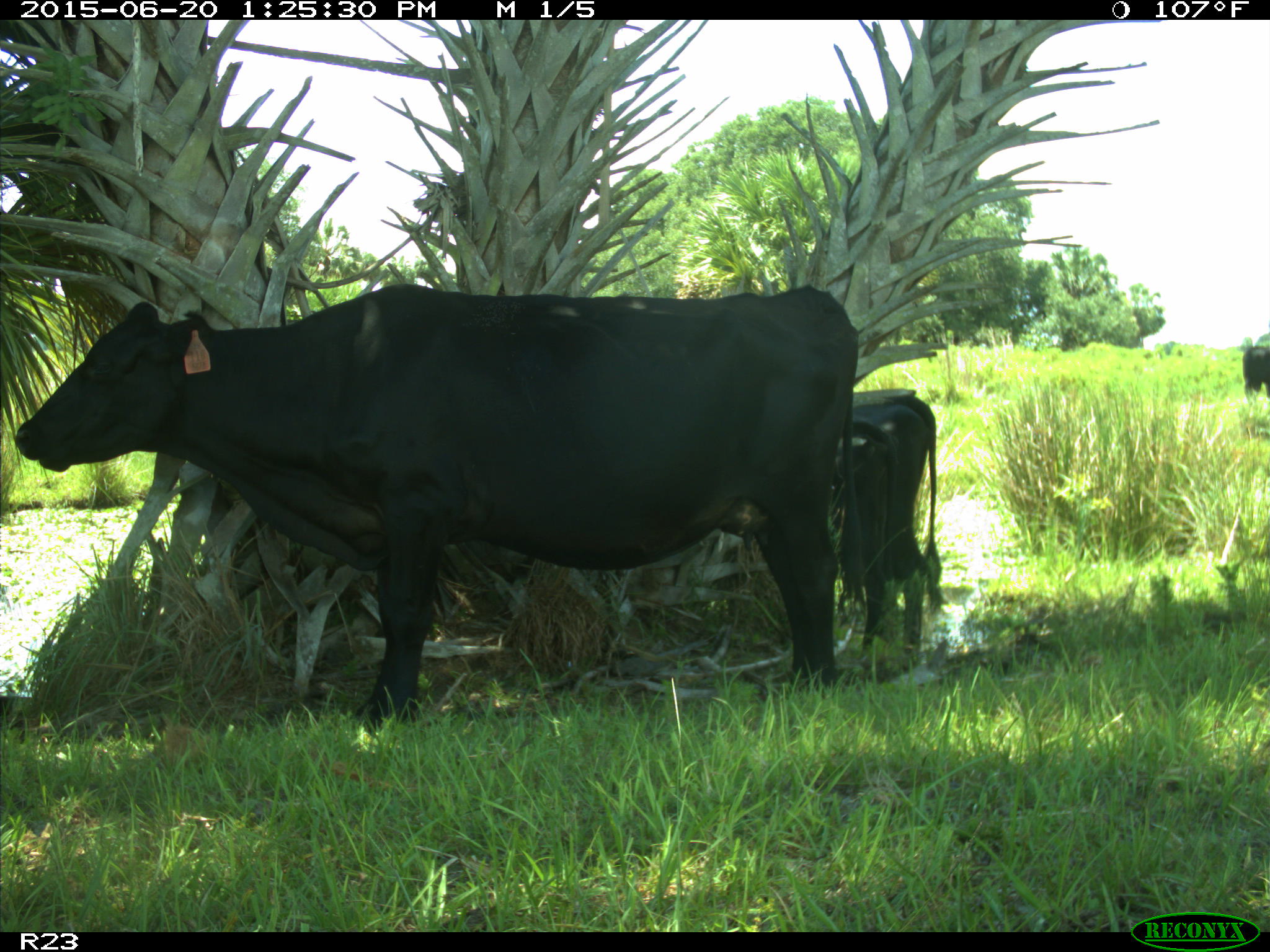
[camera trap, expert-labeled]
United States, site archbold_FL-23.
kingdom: Animalia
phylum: Chordata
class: Mammalia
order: Artiodactyla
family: Bovidae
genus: Bos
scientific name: Bos taurus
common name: domestic cow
Bos taurus (domestic cow).